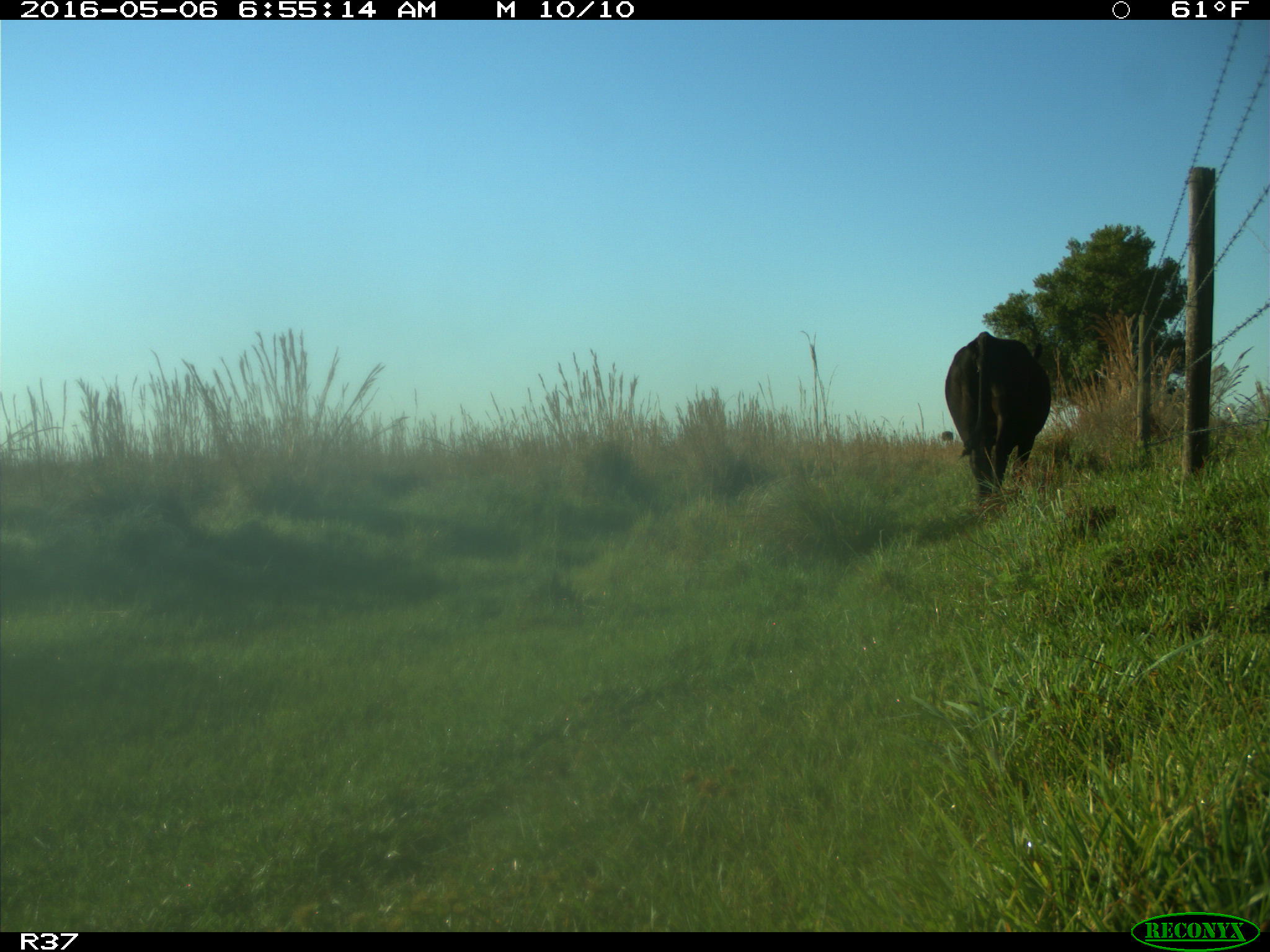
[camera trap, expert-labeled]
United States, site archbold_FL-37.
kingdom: Animalia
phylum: Chordata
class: Mammalia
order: Artiodactyla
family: Bovidae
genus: Bos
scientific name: Bos taurus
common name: domestic cow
Bos taurus (domestic cow).